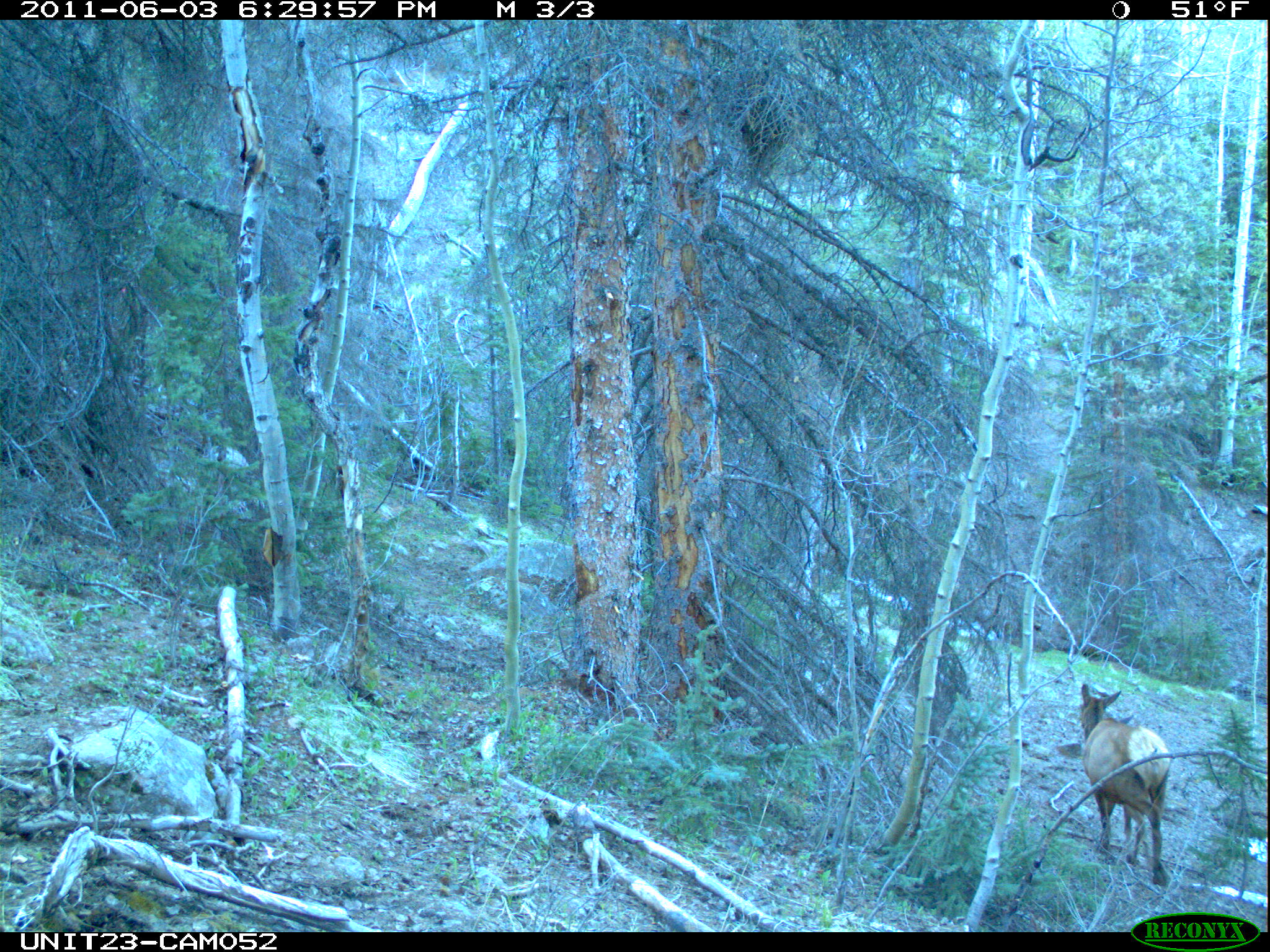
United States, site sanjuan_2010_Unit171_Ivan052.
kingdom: Animalia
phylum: Chordata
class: Mammalia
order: Artiodactyla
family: Cervidae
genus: Cervus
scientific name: Cervus elaphus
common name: red deer